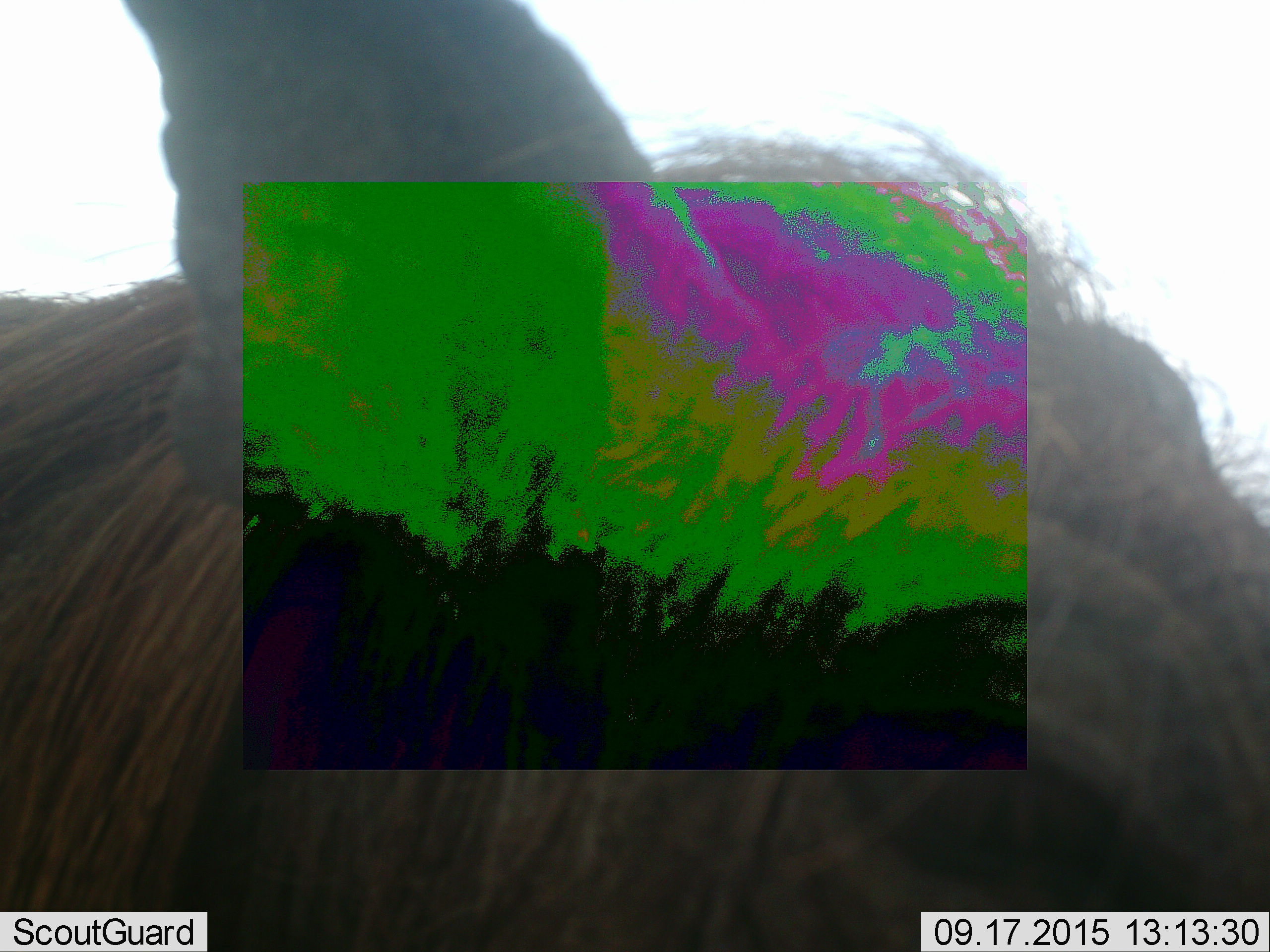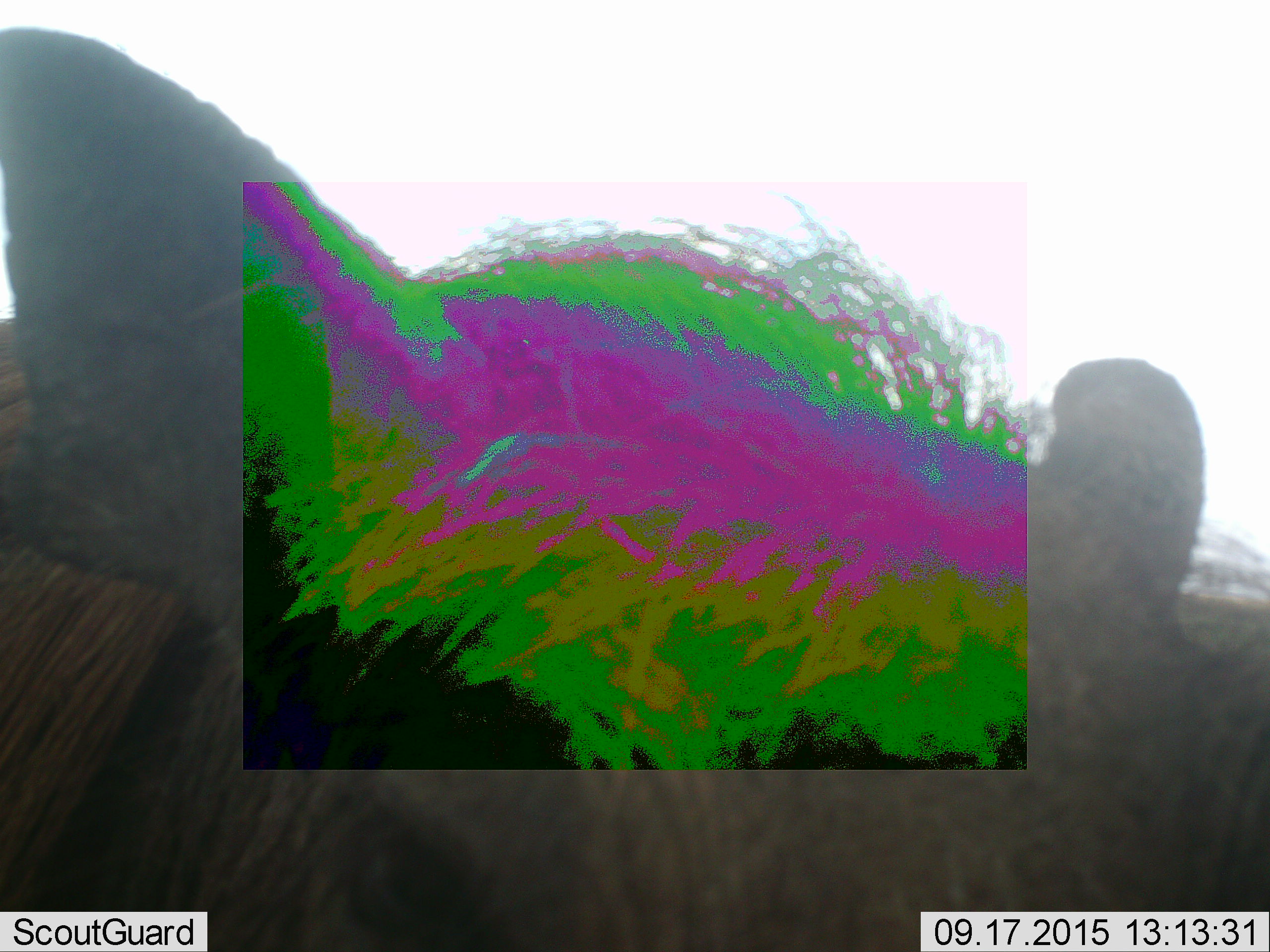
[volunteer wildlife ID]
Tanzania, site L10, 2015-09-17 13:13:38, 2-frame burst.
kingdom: Animalia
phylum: Chordata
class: Mammalia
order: Artiodactyla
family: Suidae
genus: Phacochoerus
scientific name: Phacochoerus africanus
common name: warthog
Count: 1.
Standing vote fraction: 100%.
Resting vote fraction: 0%.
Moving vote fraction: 0%.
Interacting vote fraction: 0%.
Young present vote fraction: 0%.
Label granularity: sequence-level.